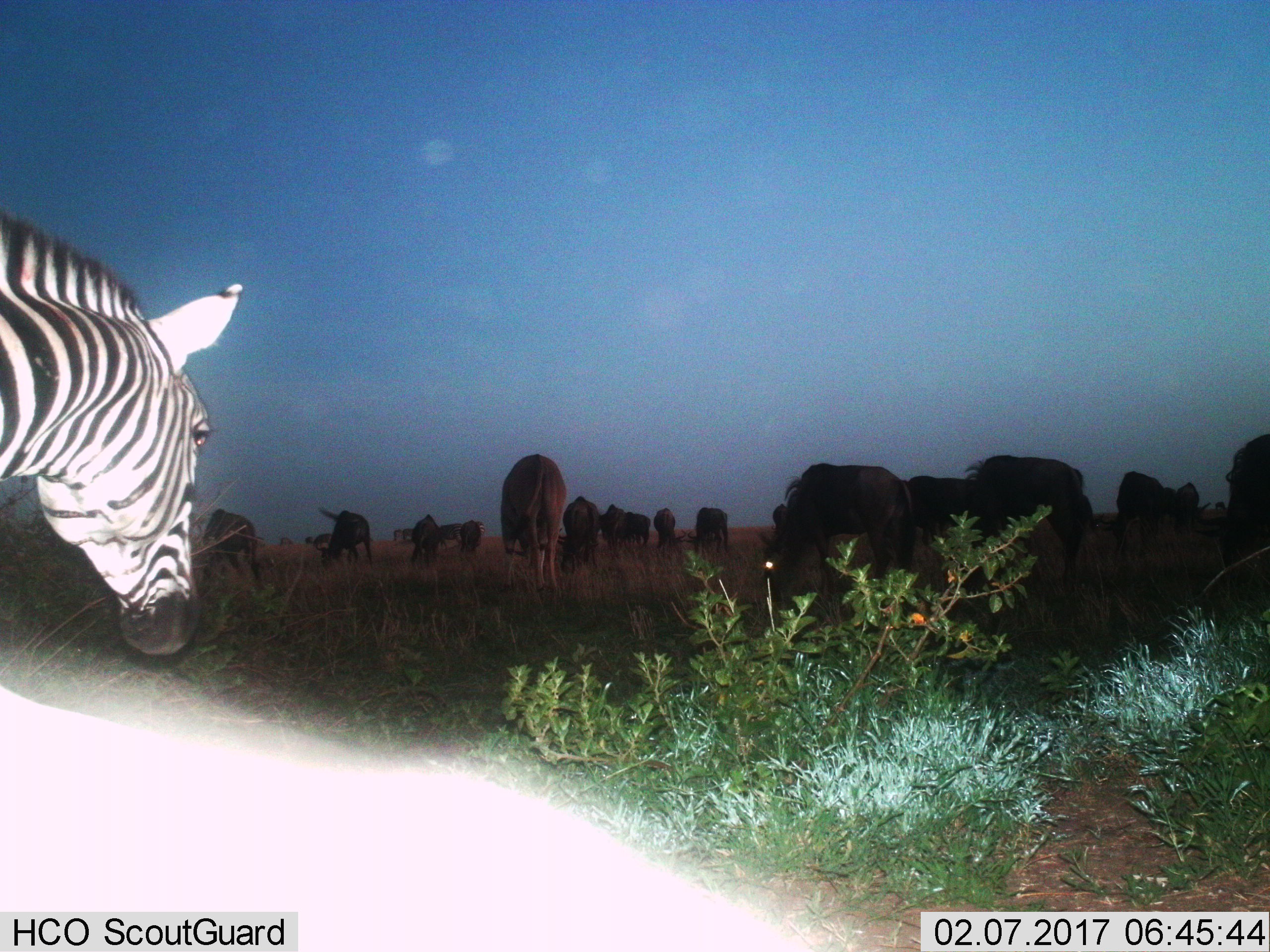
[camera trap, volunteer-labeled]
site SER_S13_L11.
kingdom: Animalia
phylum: Chordata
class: Mammalia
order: Artiodactyla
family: Bovidae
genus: Connochaetes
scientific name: Connochaetes taurinus taurinus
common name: blue wildebeest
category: wildebeestblue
Wildebeestblue (blue wildebeest) (Connochaetes taurinus taurinus), count 11-50. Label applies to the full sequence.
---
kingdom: Animalia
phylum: Chordata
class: Mammalia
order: Perissodactyla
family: Equidae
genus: Equus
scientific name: Equus quagga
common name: plains zebra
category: zebraplains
Zebraplains (plains zebra) (Equus quagga), count 1. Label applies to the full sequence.